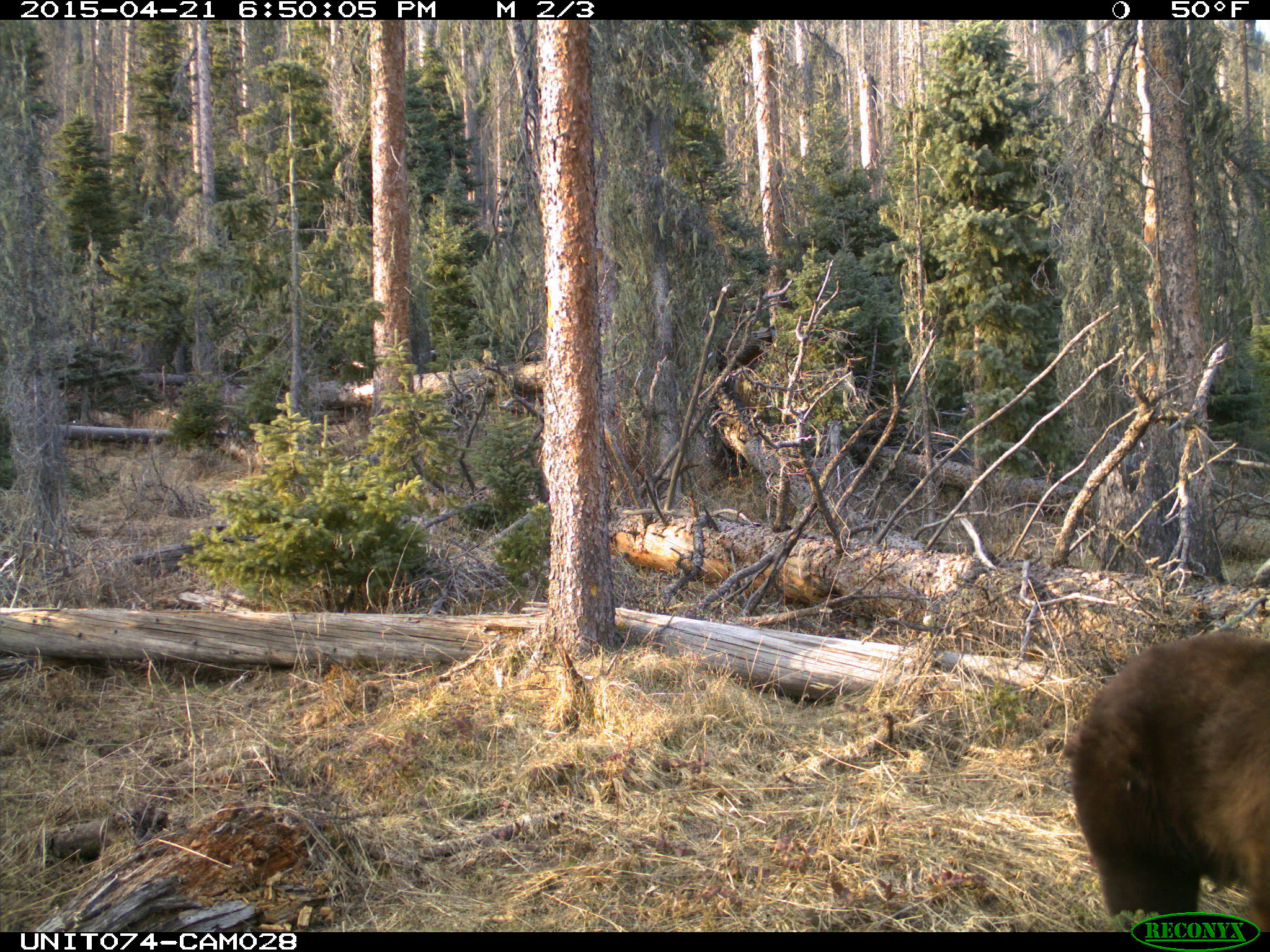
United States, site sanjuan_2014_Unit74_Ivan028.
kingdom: Animalia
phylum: Chordata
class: Mammalia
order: Carnivora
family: Ursidae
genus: Ursus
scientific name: Ursus americanus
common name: american black bear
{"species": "Ursus americanus (american black bear)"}